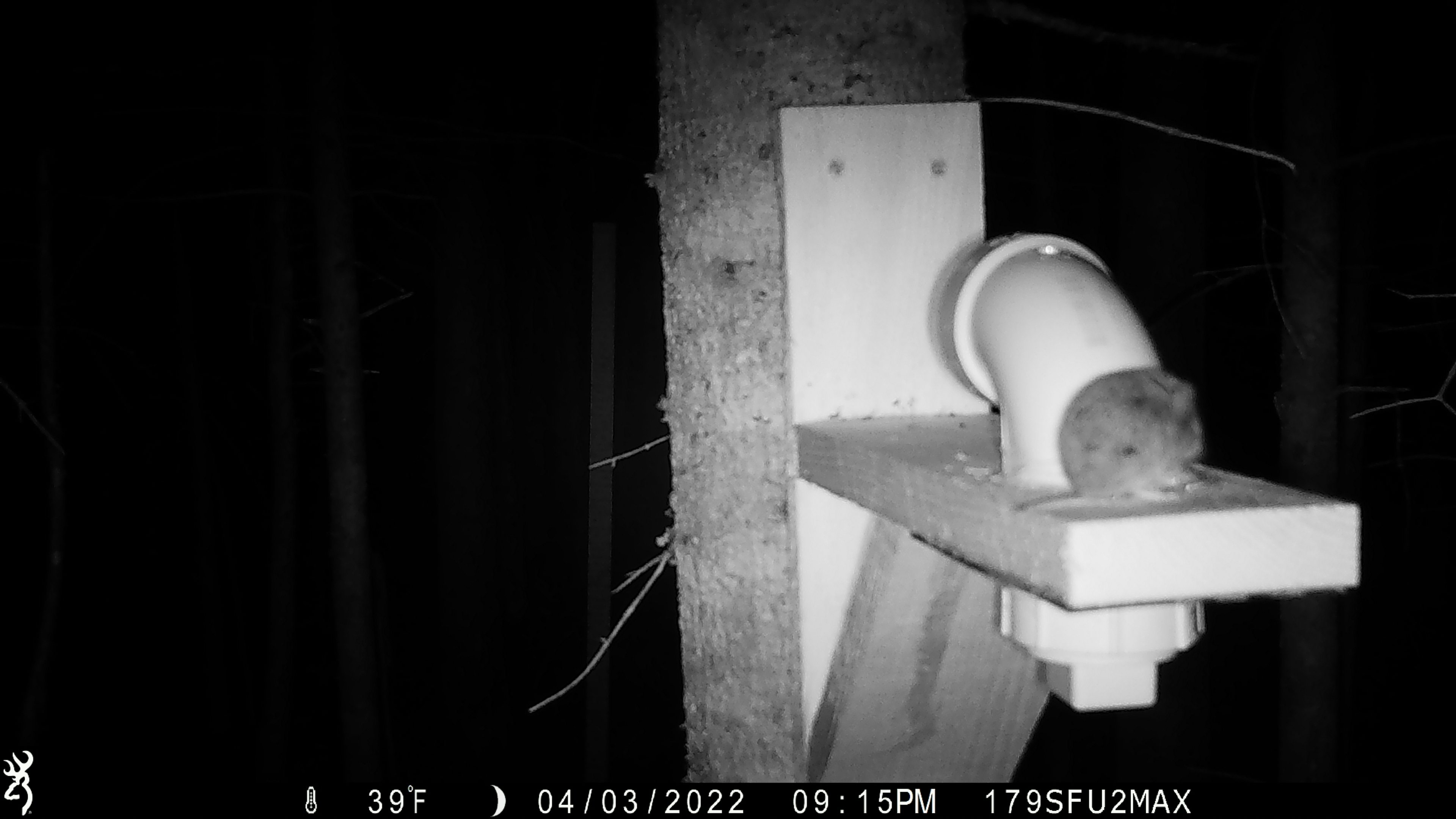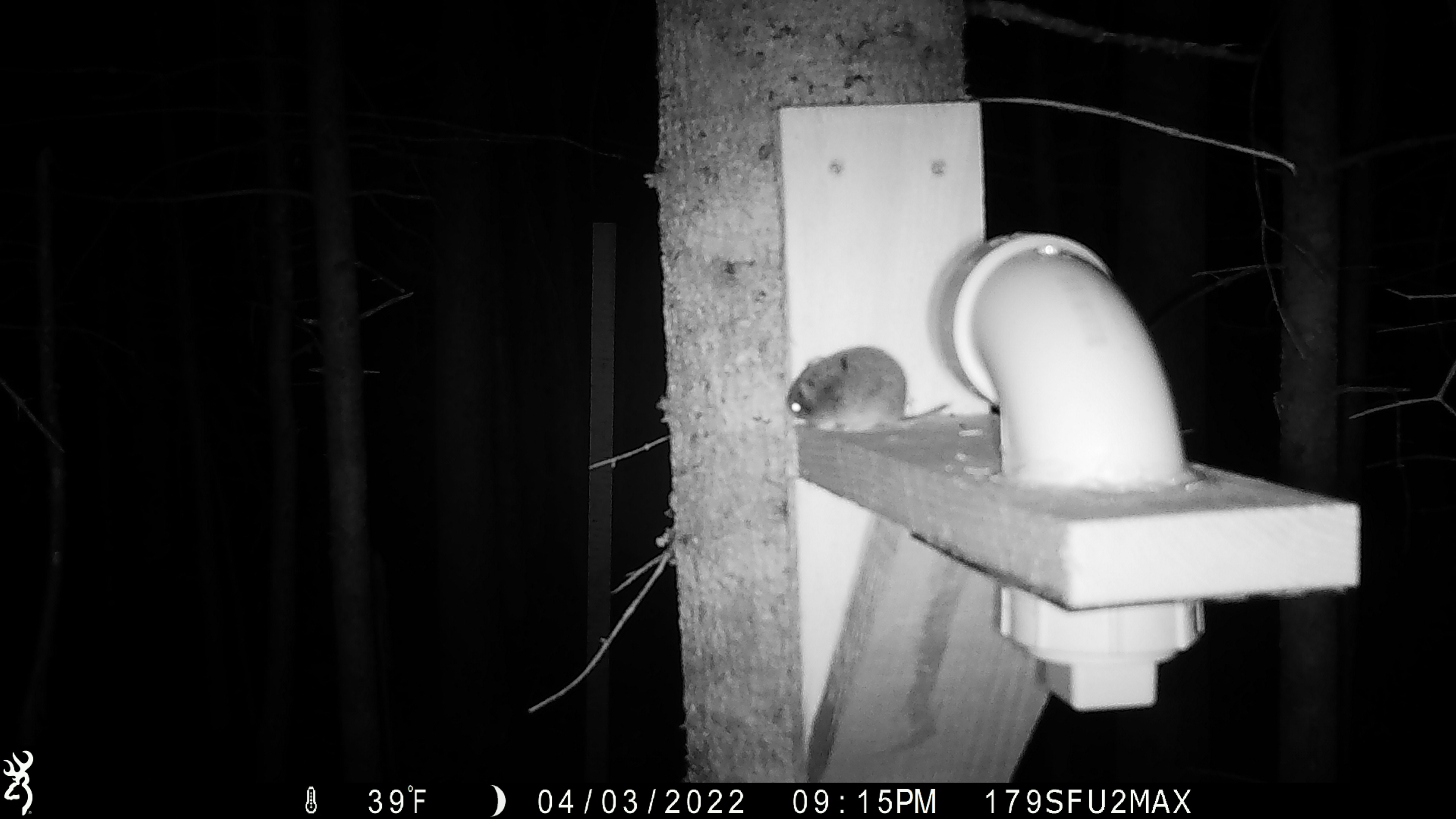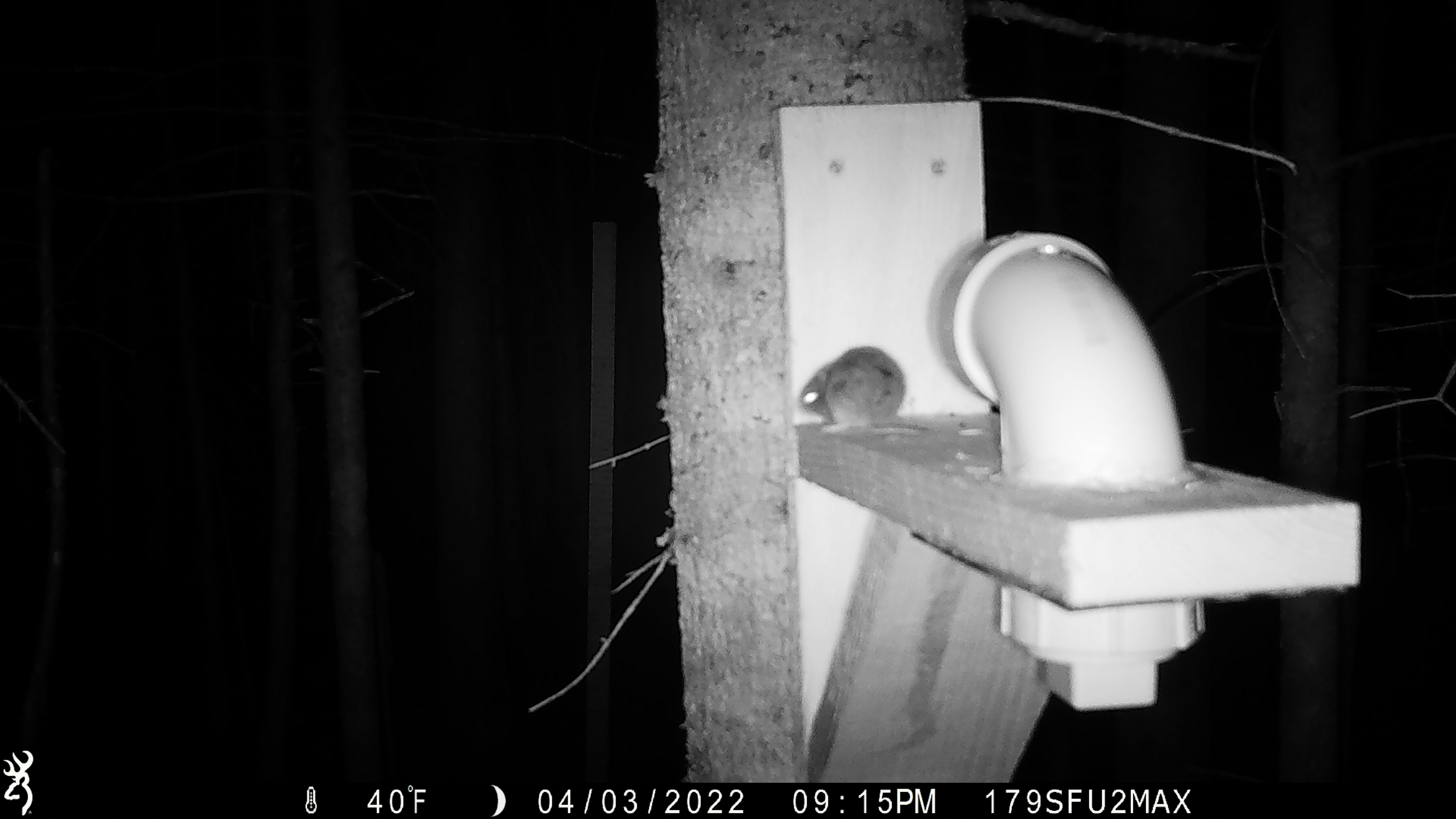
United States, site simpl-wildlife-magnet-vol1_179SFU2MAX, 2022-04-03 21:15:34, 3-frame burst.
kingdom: Animalia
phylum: Chordata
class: Mammalia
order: Rodentia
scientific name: Rodentia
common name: mouse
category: mouse sp.